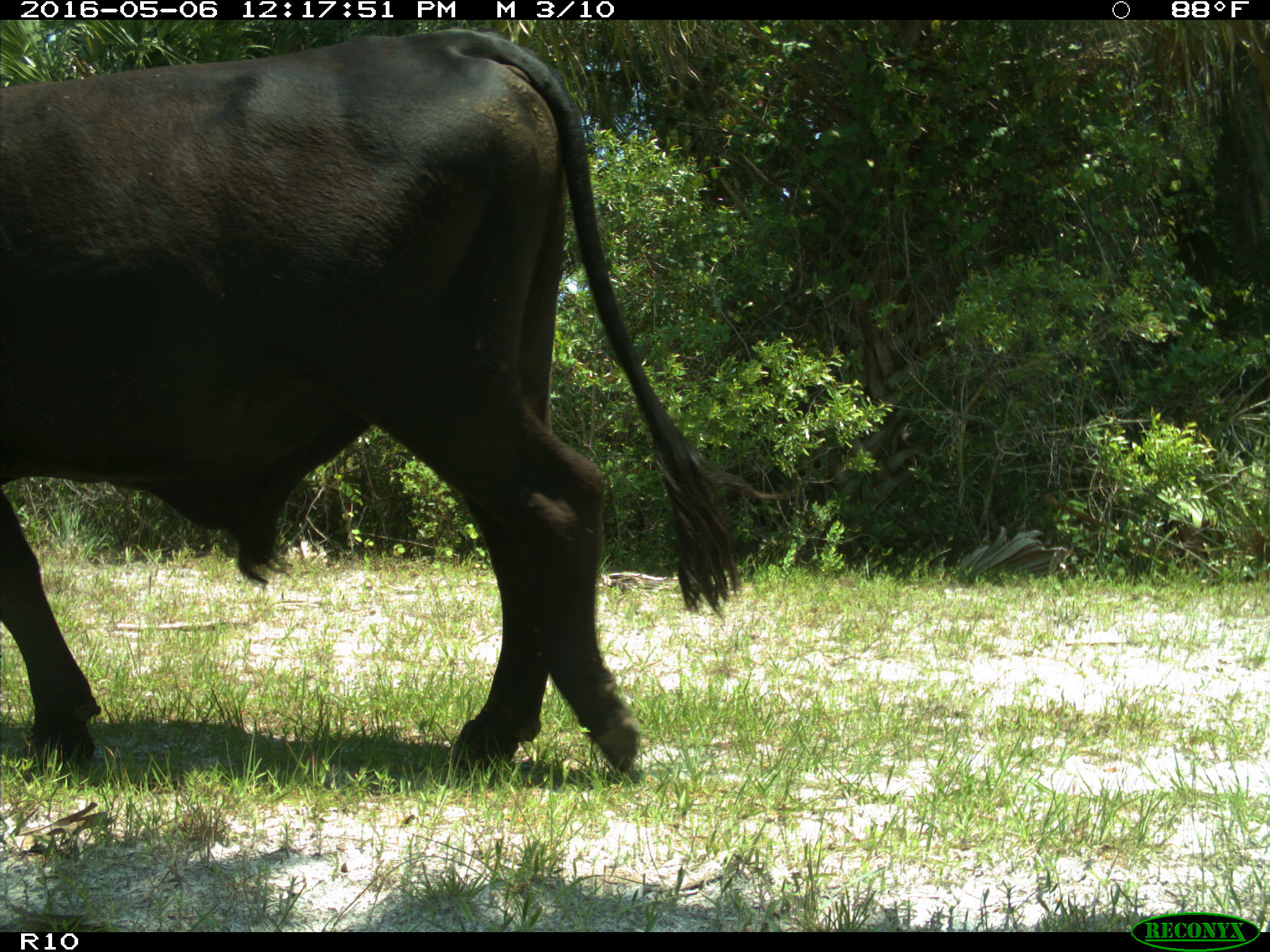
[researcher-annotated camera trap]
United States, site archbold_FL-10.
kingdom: Animalia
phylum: Chordata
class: Mammalia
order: Artiodactyla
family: Bovidae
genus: Bos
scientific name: Bos taurus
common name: domestic cow